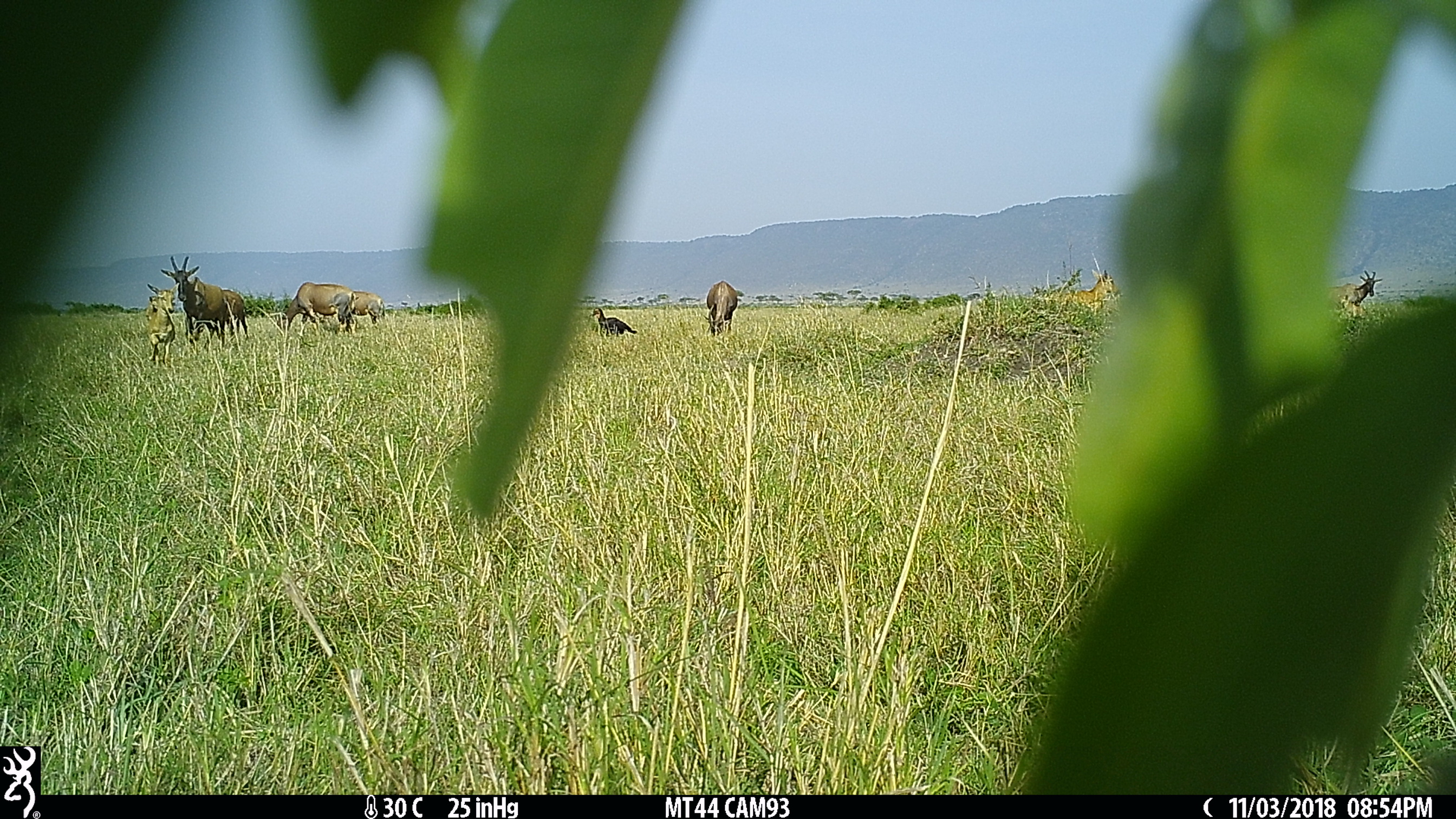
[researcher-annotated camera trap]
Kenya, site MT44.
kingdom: Animalia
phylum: Chordata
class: Mammalia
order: Artiodactyla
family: Bovidae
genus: Damaliscus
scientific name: Damaliscus lunatus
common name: topi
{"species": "topi (Damaliscus lunatus)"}